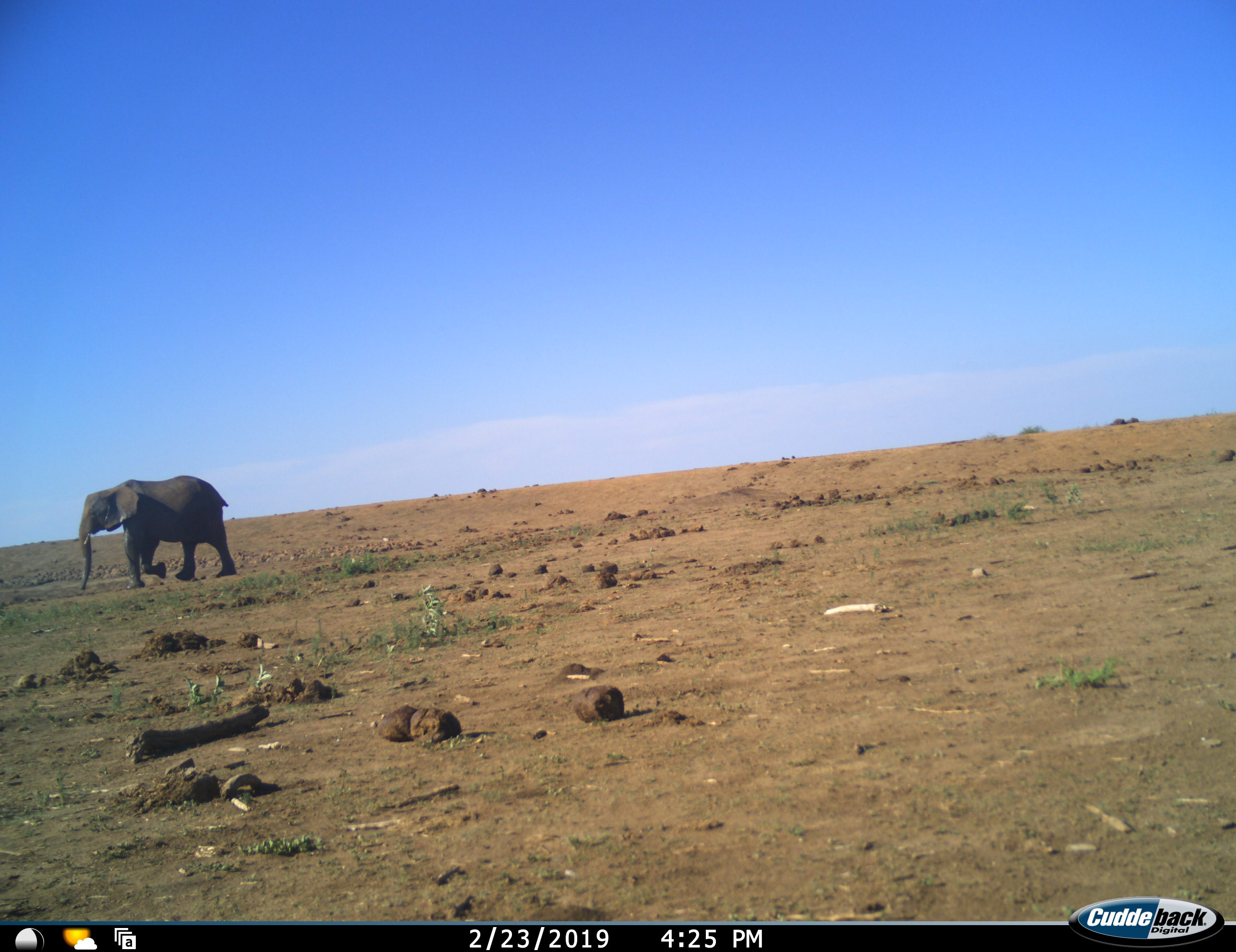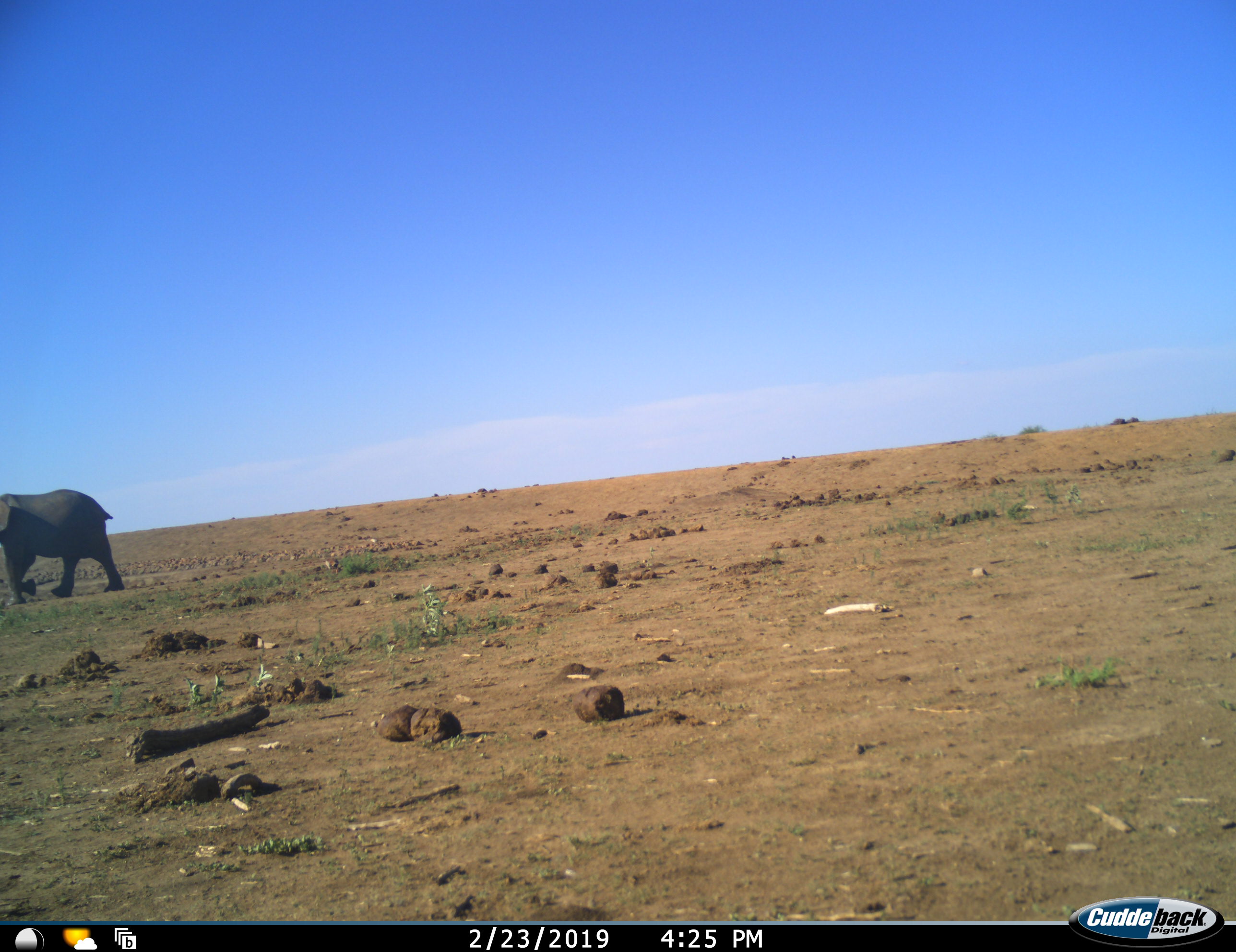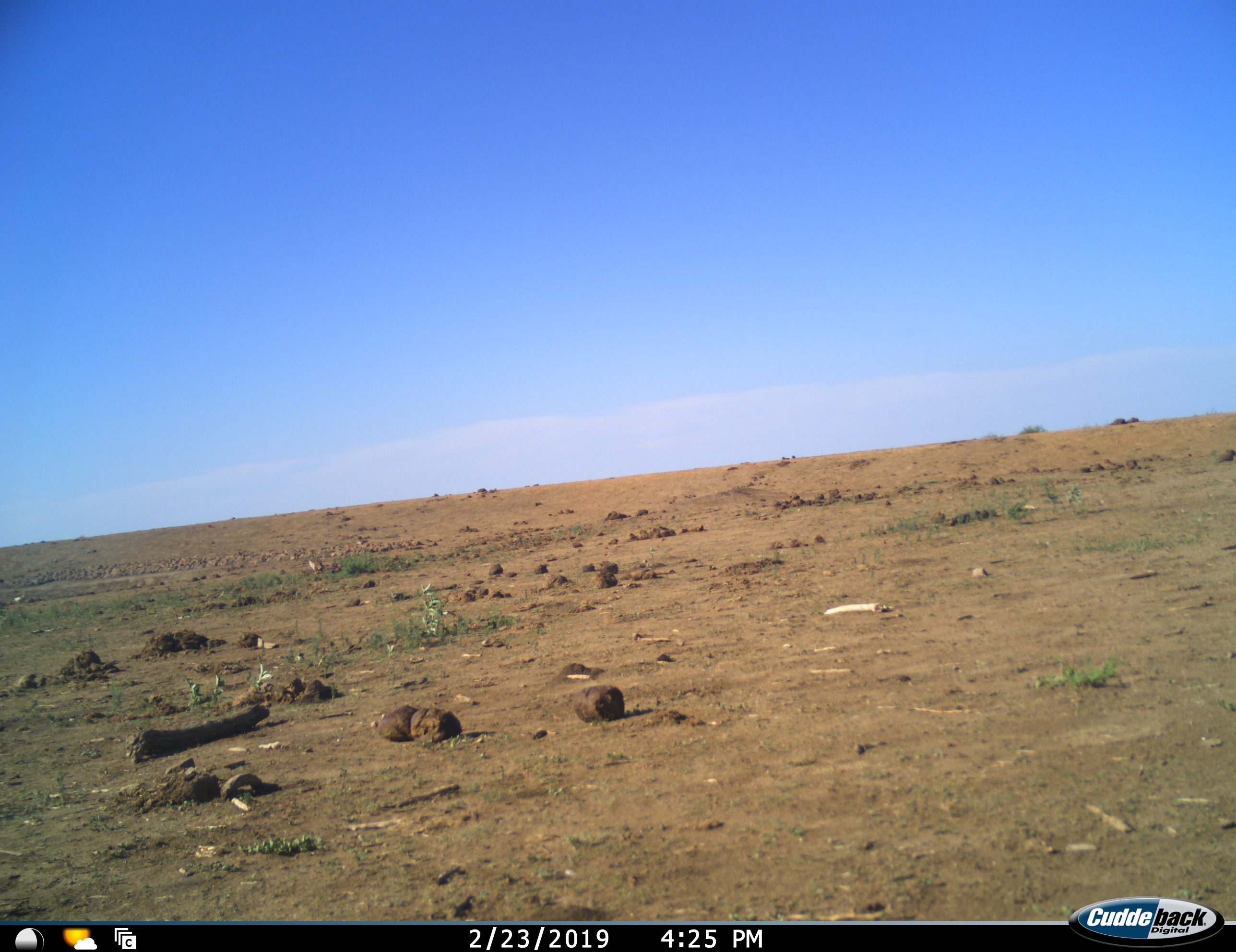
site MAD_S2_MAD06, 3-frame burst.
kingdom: Animalia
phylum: Chordata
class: Mammalia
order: Proboscidea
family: Elephantidae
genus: Loxodonta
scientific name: Loxodonta africana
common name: african bush elephant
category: elephant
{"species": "elephant (african bush elephant) (Loxodonta africana)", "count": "1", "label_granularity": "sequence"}